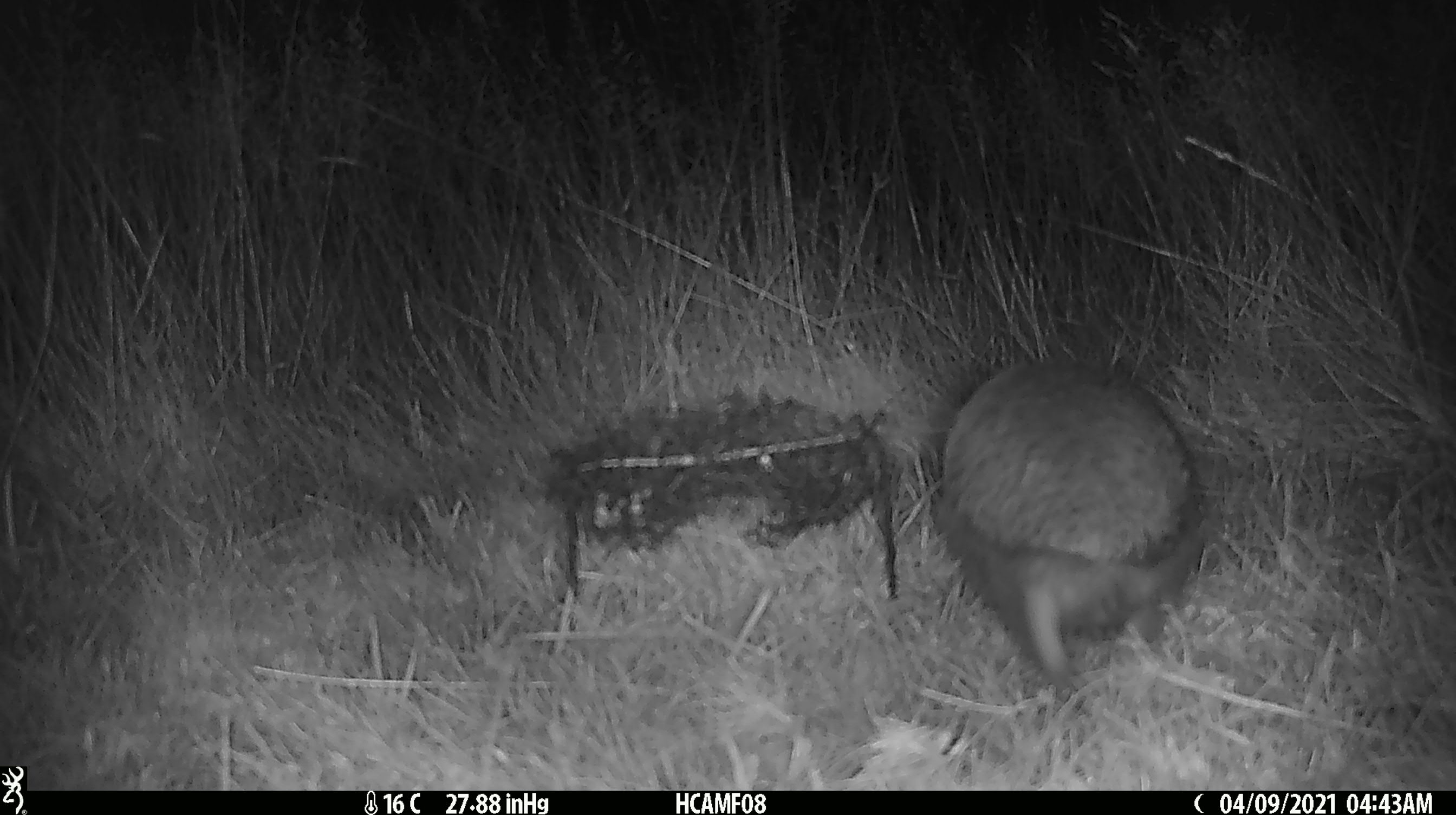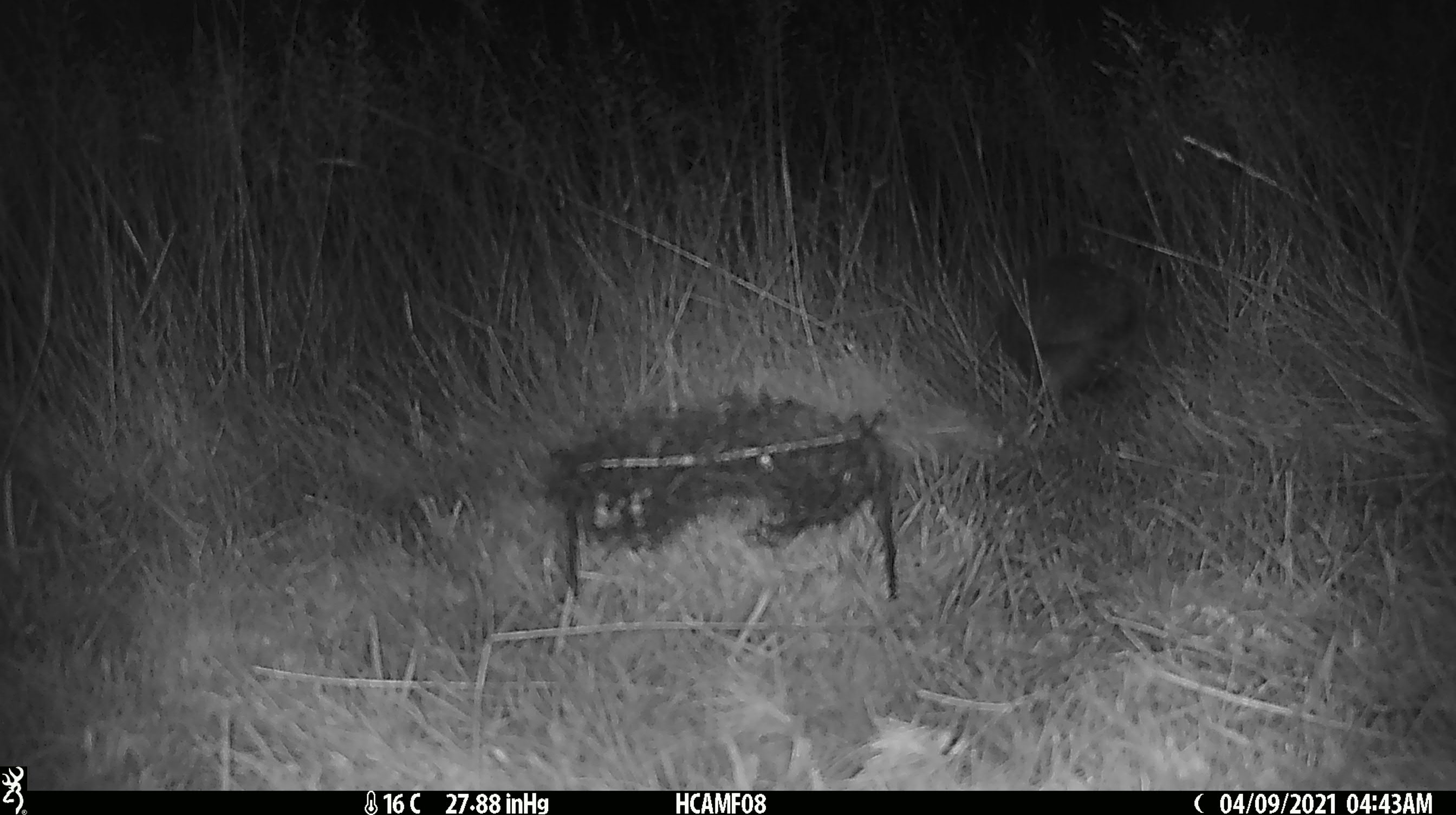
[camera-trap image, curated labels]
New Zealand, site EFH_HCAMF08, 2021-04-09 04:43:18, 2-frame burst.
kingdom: Animalia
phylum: Chordata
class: Mammalia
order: Eulipotyphla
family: Erinaceidae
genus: Erinaceus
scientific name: Erinaceus europaeus europaeus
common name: european hedgehog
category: hedgehog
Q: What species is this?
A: Hedgehog (european hedgehog) (Erinaceus europaeus europaeus).